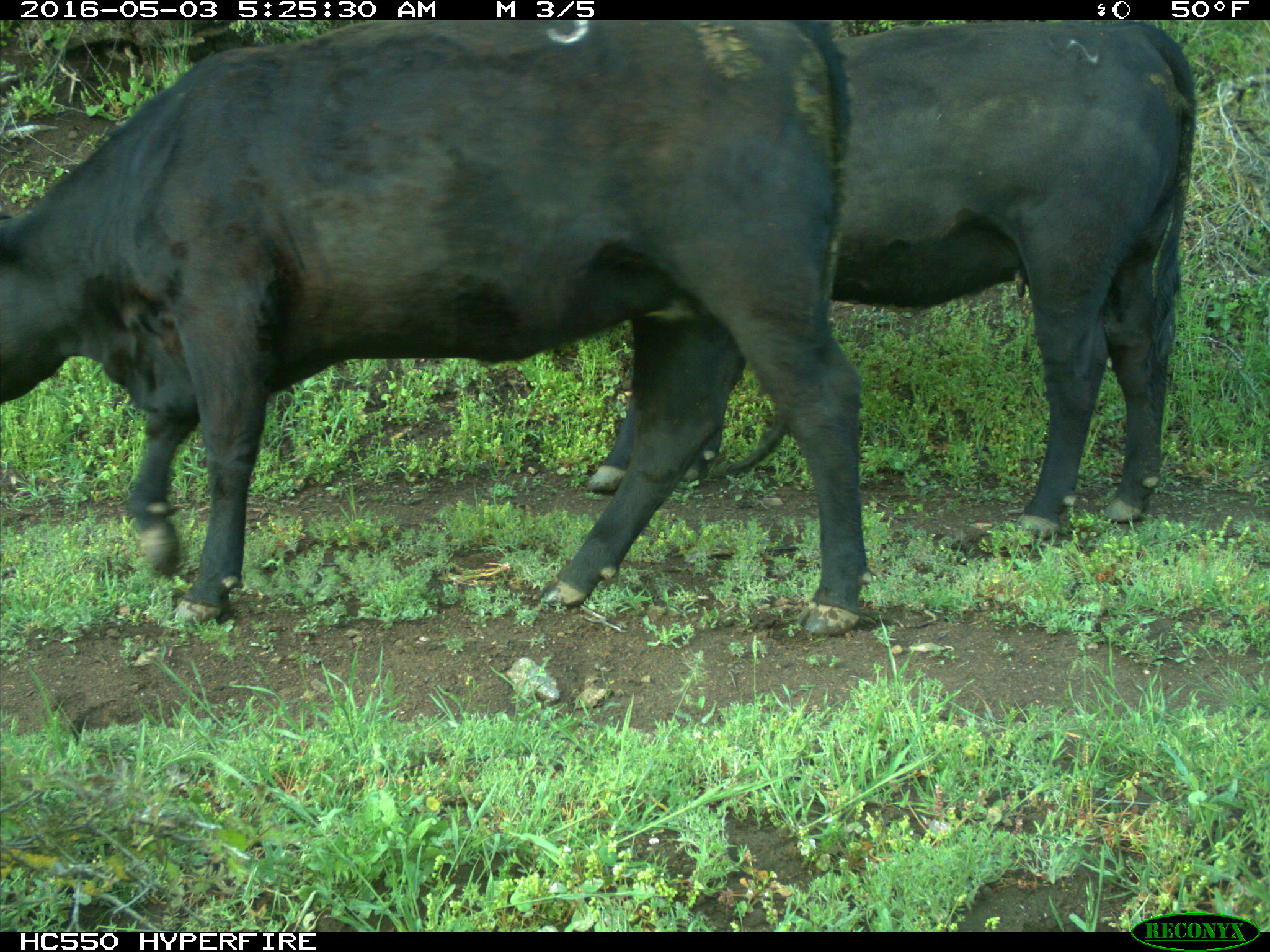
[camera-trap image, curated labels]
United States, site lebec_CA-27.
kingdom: Animalia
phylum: Chordata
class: Mammalia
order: Artiodactyla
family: Bovidae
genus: Bos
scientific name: Bos taurus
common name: domestic cow